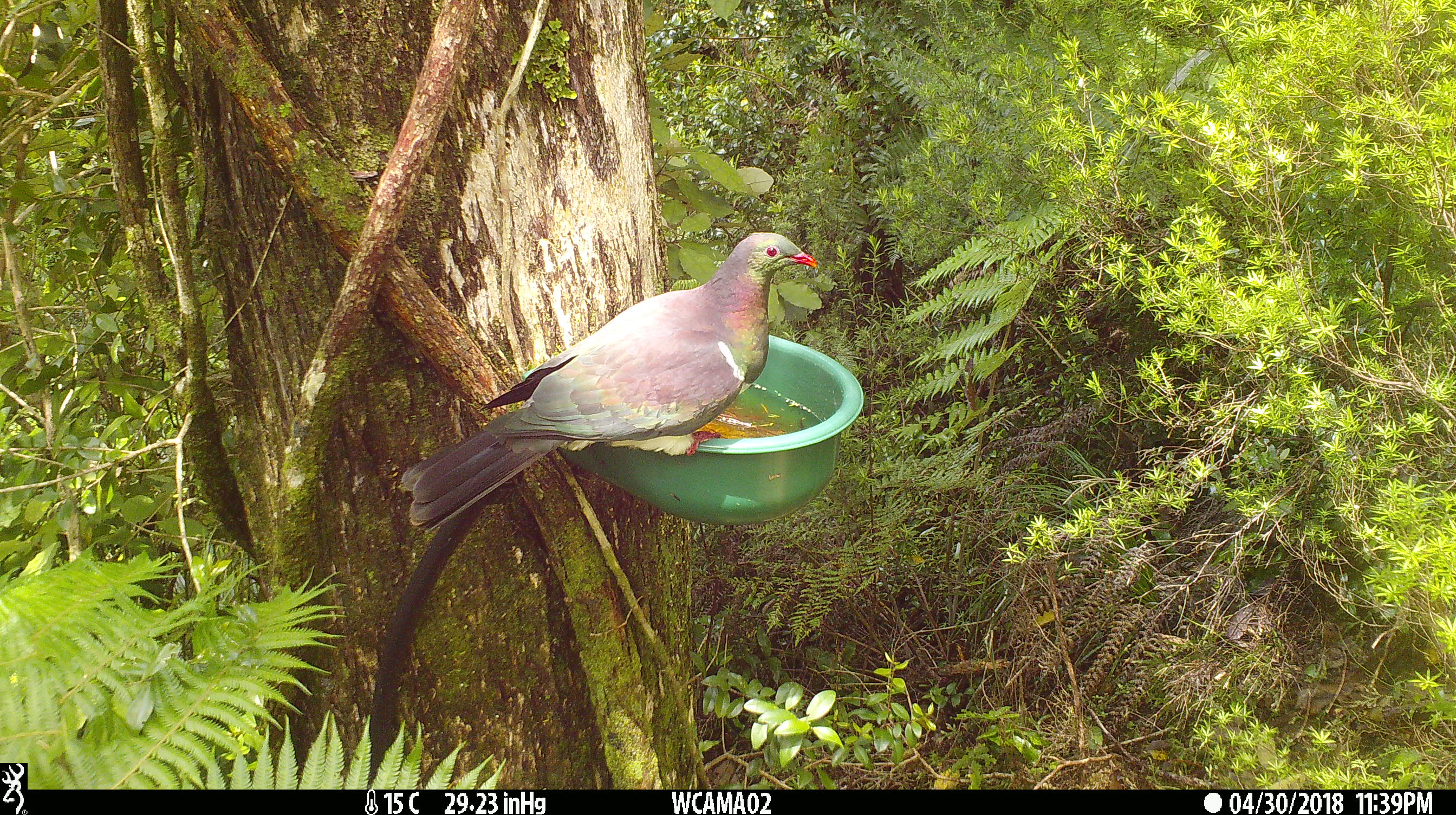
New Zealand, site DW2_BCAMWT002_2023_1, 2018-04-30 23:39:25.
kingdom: Animalia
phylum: Chordata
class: Aves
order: Columbiformes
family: Columbidae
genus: Hemiphaga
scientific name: Hemiphaga novaeseelandiae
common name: new zealand pigeon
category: kereru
Kereru (new zealand pigeon) (Hemiphaga novaeseelandiae).